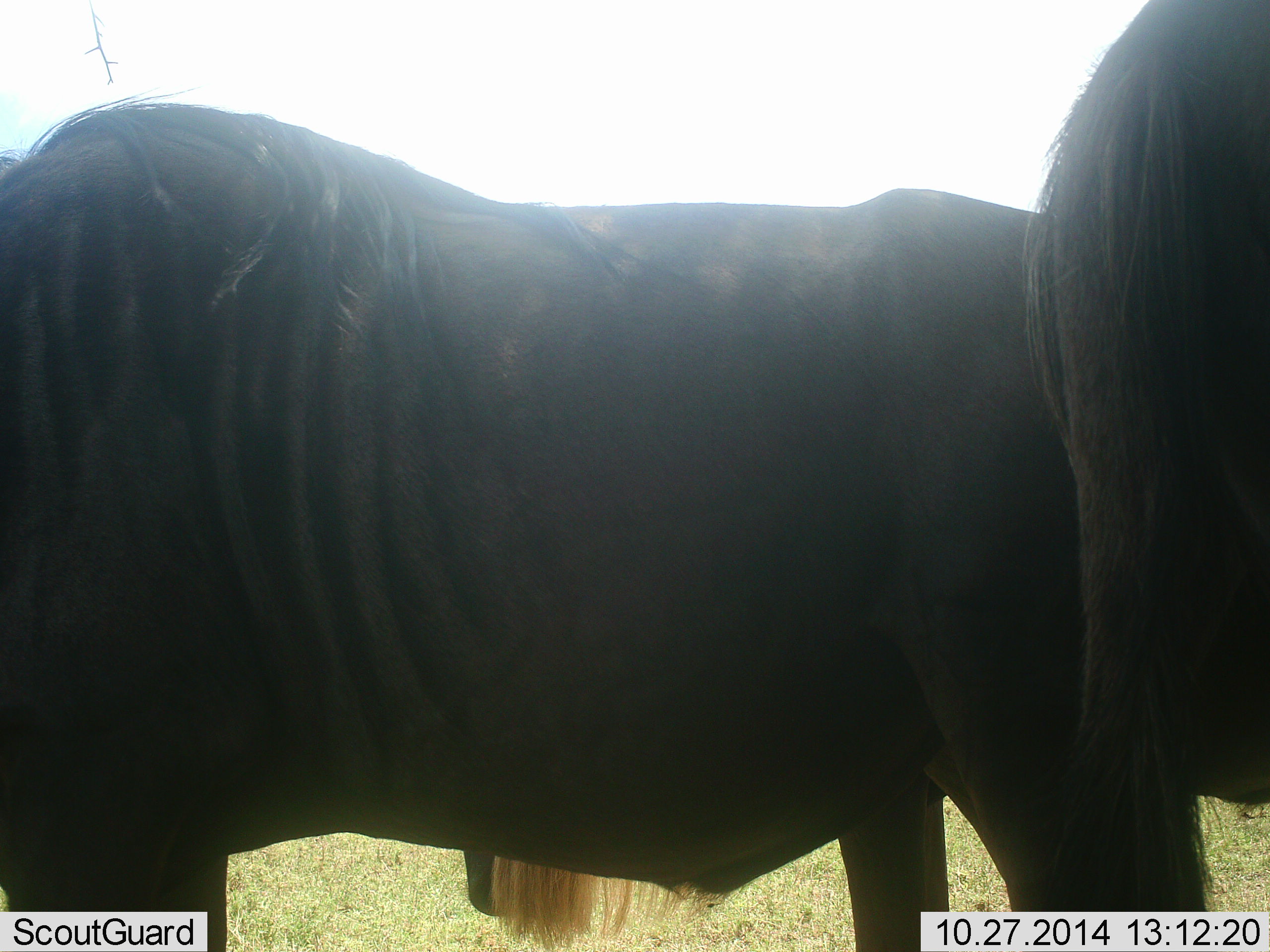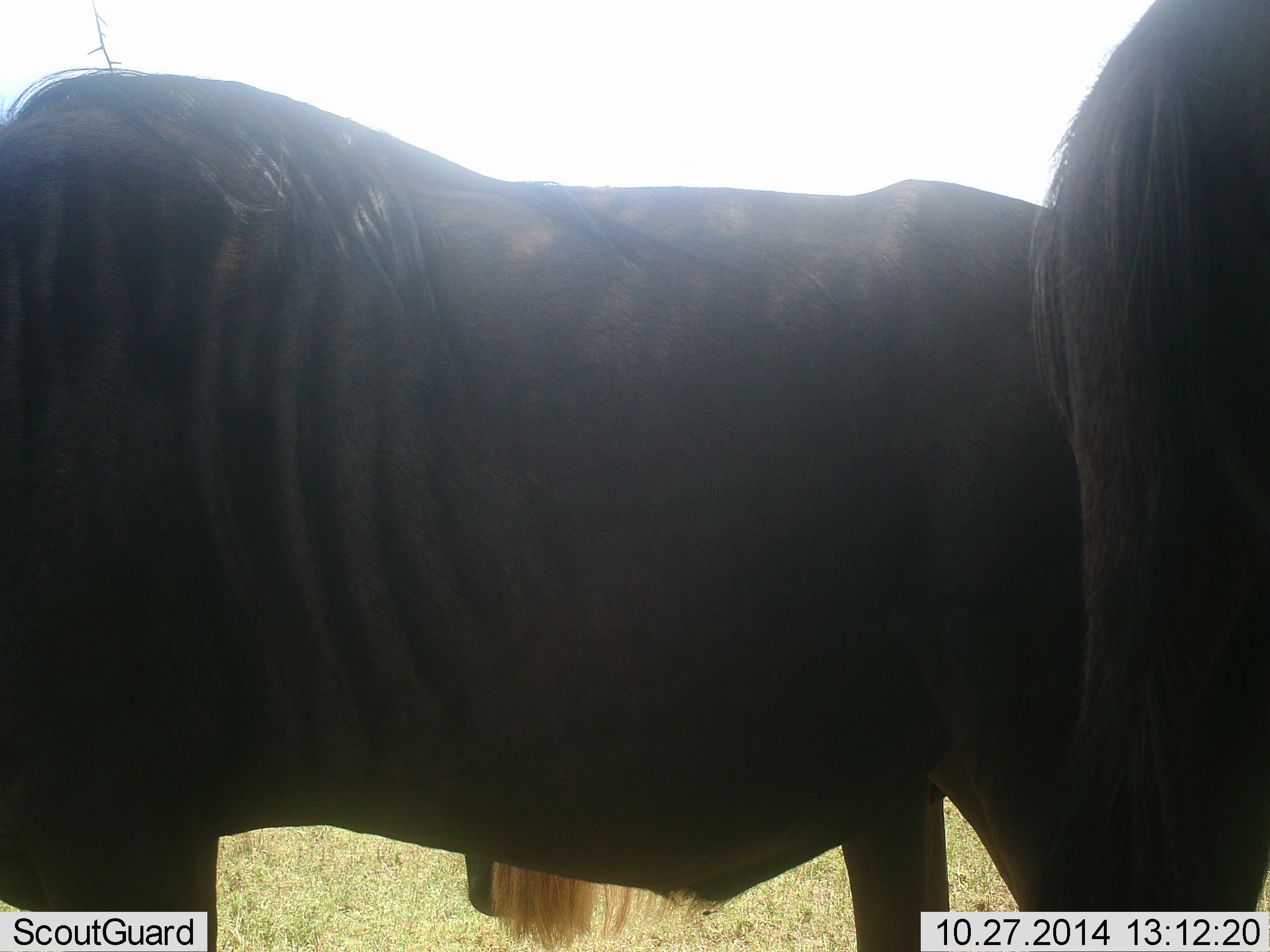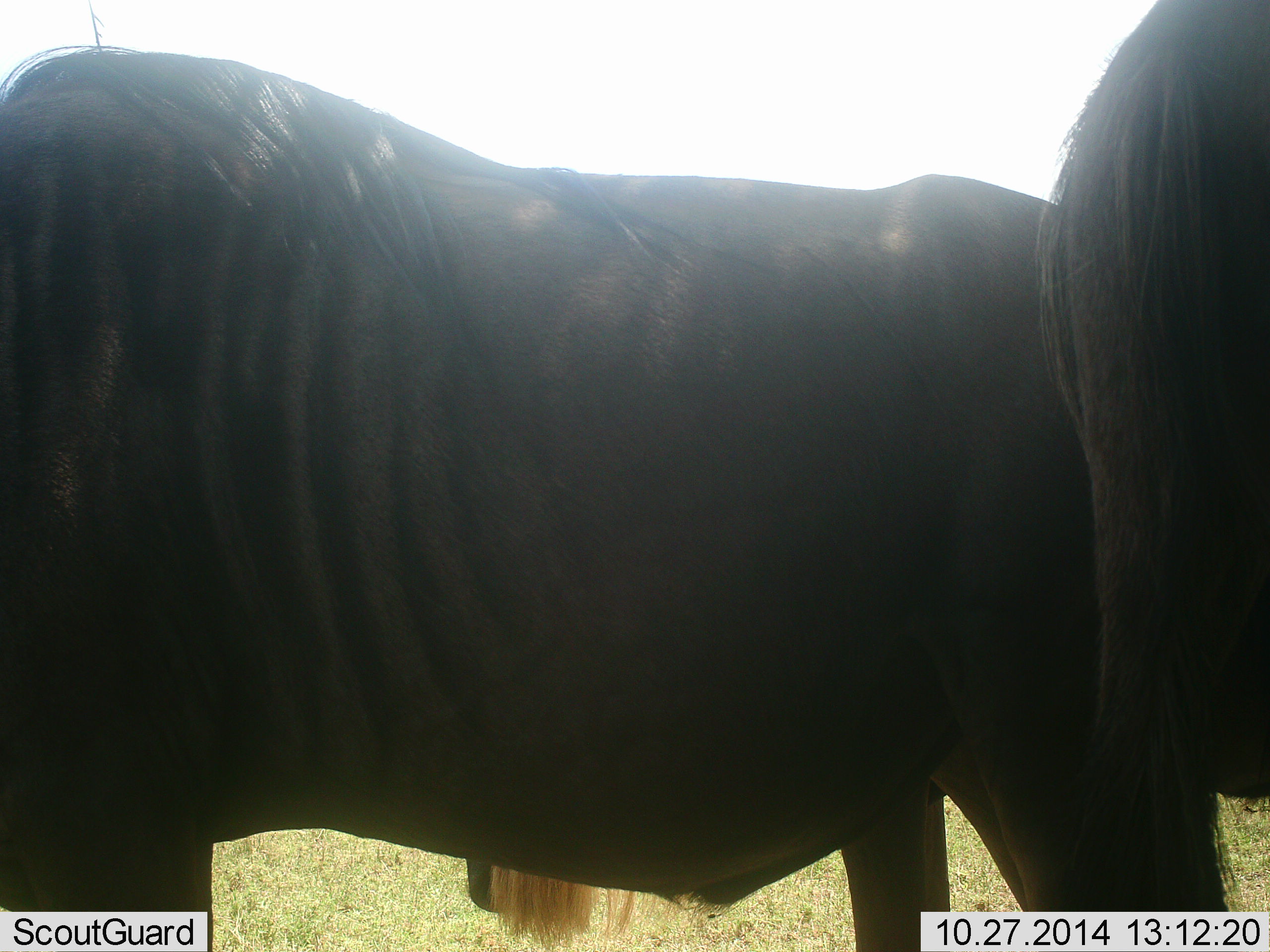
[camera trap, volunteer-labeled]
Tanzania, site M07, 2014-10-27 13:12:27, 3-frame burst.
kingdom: Animalia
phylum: Chordata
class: Mammalia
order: Artiodactyla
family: Bovidae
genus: Connochaetes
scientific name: Connochaetes taurinus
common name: blue wildebeest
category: wildebeest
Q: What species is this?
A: Wildebeest (blue wildebeest) (Connochaetes taurinus).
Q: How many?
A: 2.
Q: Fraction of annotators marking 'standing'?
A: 100%.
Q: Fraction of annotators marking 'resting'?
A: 0%.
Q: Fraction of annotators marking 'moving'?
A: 0%.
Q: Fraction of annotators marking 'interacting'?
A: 0%.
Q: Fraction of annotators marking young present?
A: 0%.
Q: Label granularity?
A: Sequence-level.